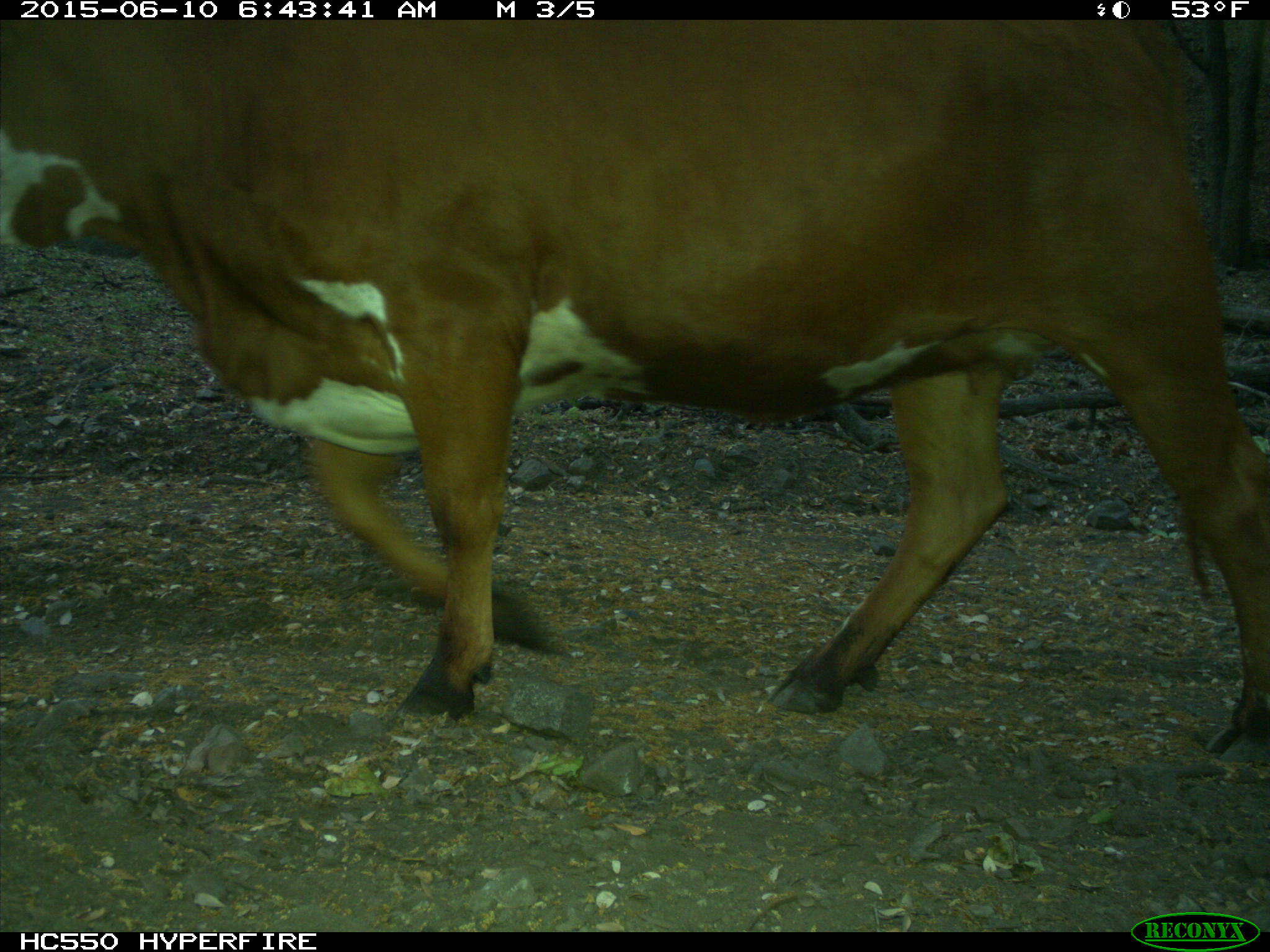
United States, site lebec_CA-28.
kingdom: Animalia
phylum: Chordata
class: Mammalia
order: Artiodactyla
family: Bovidae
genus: Bos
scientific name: Bos taurus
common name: domestic cow